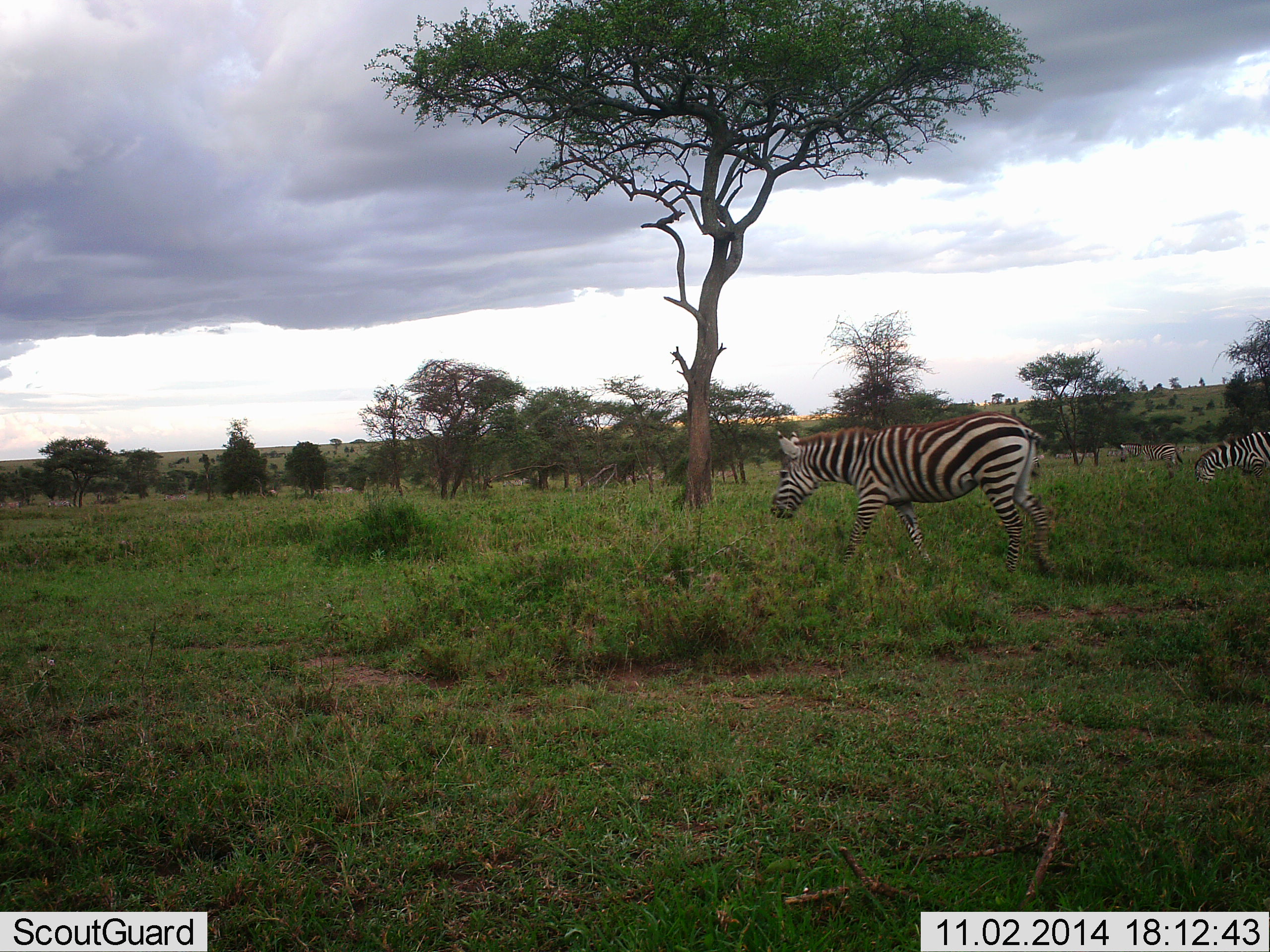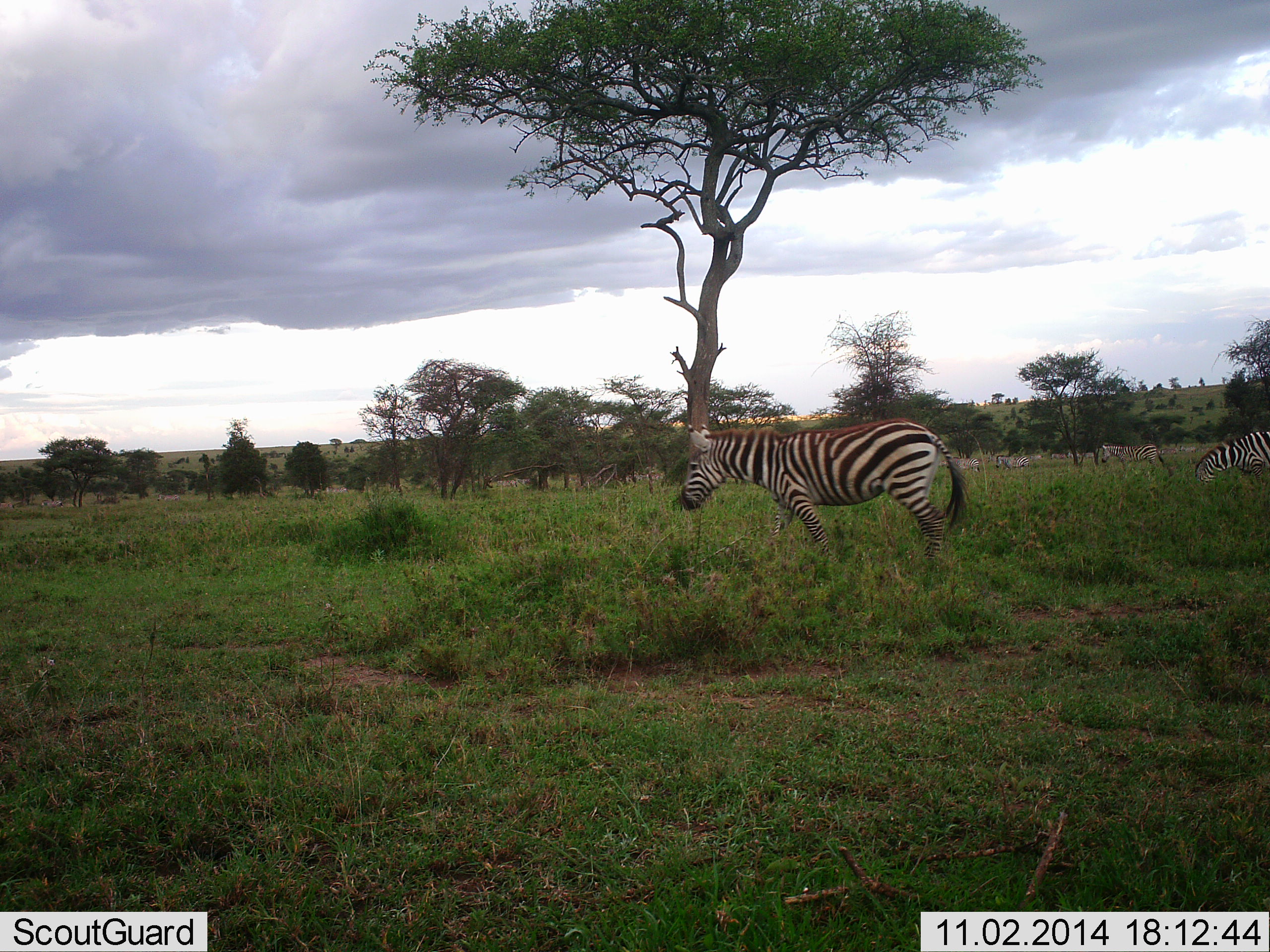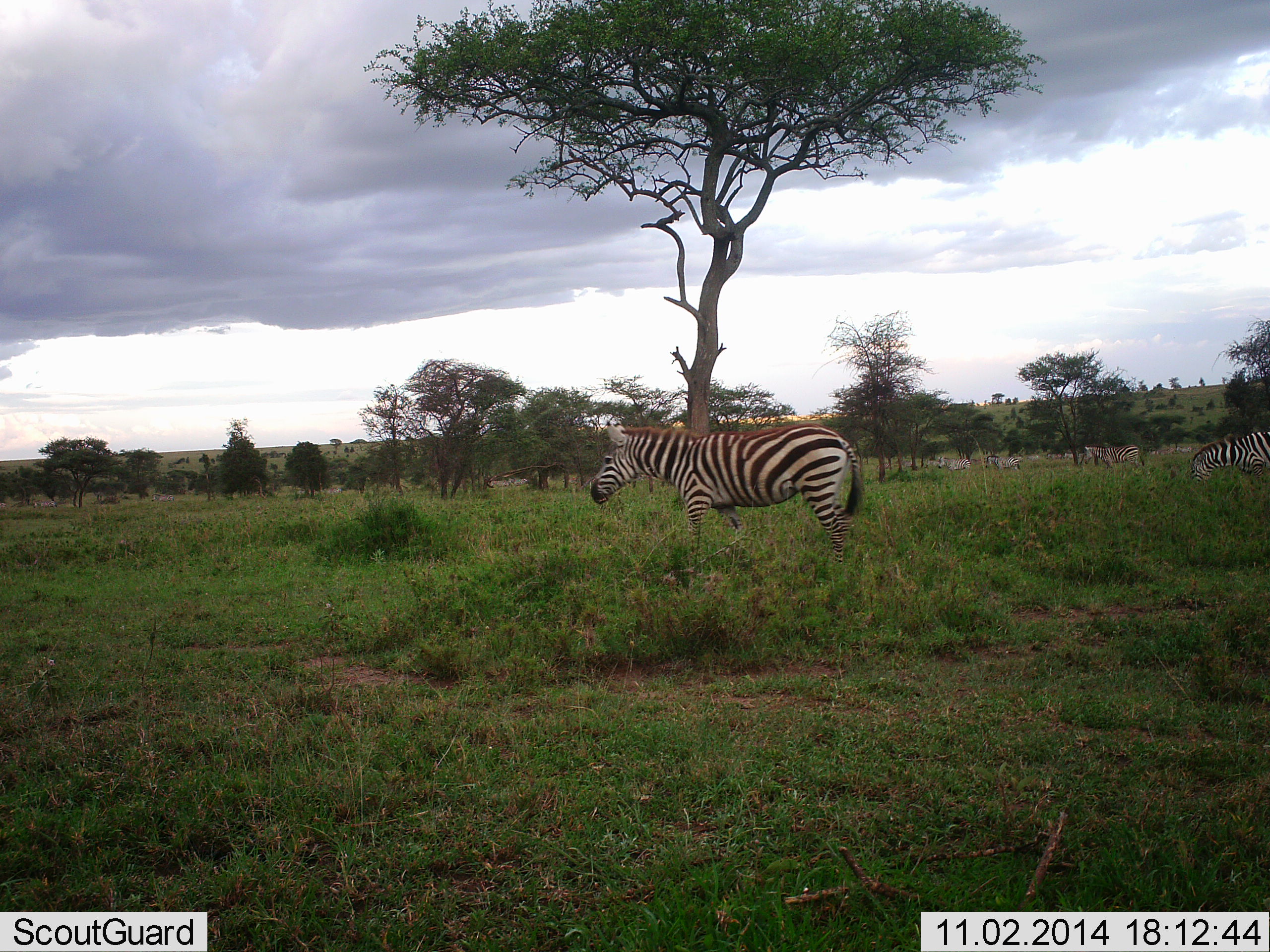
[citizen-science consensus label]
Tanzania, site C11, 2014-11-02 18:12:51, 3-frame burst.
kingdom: Animalia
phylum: Chordata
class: Mammalia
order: Perissodactyla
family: Equidae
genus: Equus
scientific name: Equus quagga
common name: plains zebra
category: zebra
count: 3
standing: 40%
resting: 0%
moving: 80%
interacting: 0%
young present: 0%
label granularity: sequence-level